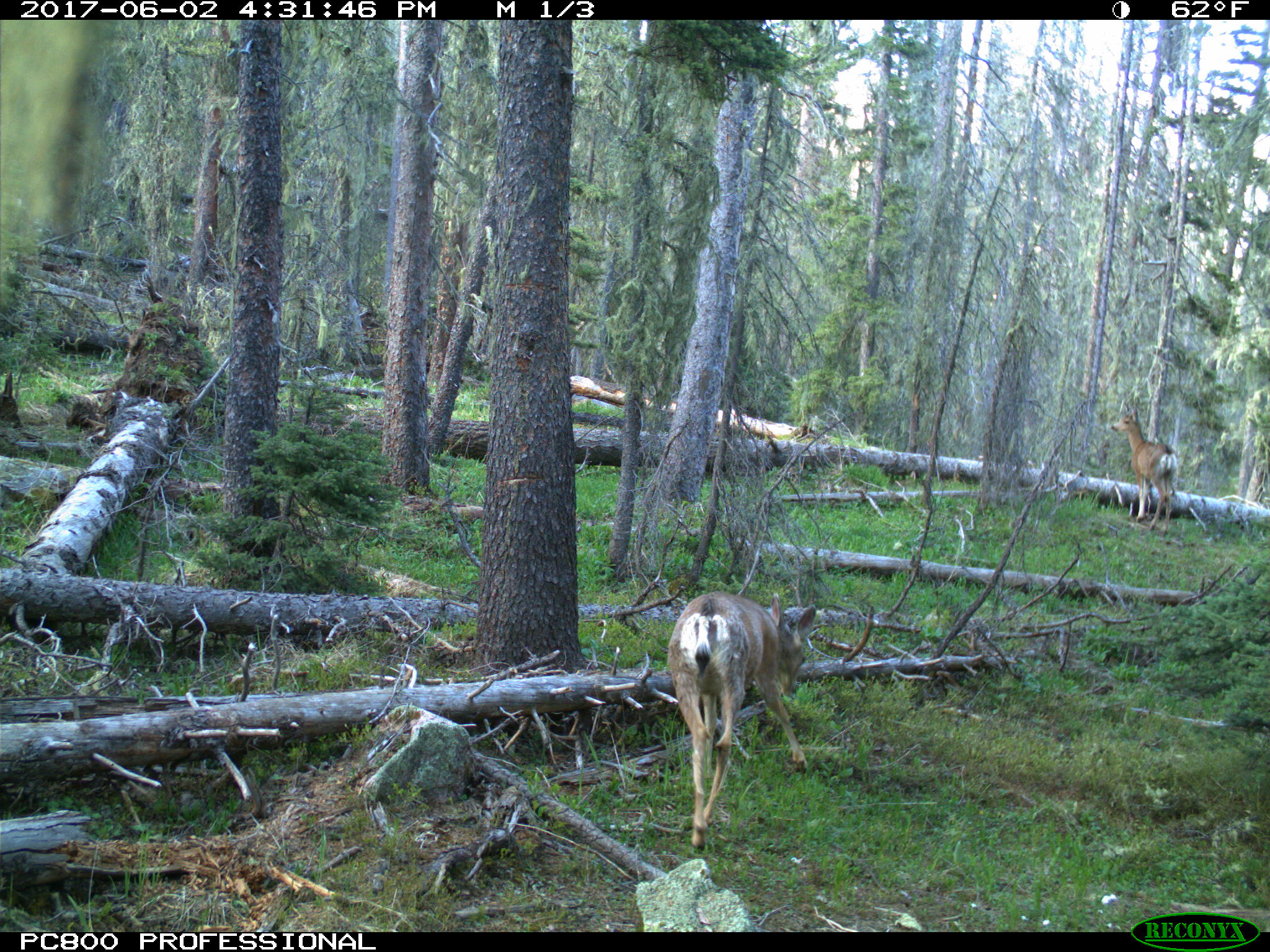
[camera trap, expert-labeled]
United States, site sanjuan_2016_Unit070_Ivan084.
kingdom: Animalia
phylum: Chordata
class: Mammalia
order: Artiodactyla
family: Cervidae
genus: Odocoileus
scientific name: Odocoileus hemionus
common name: mule deer